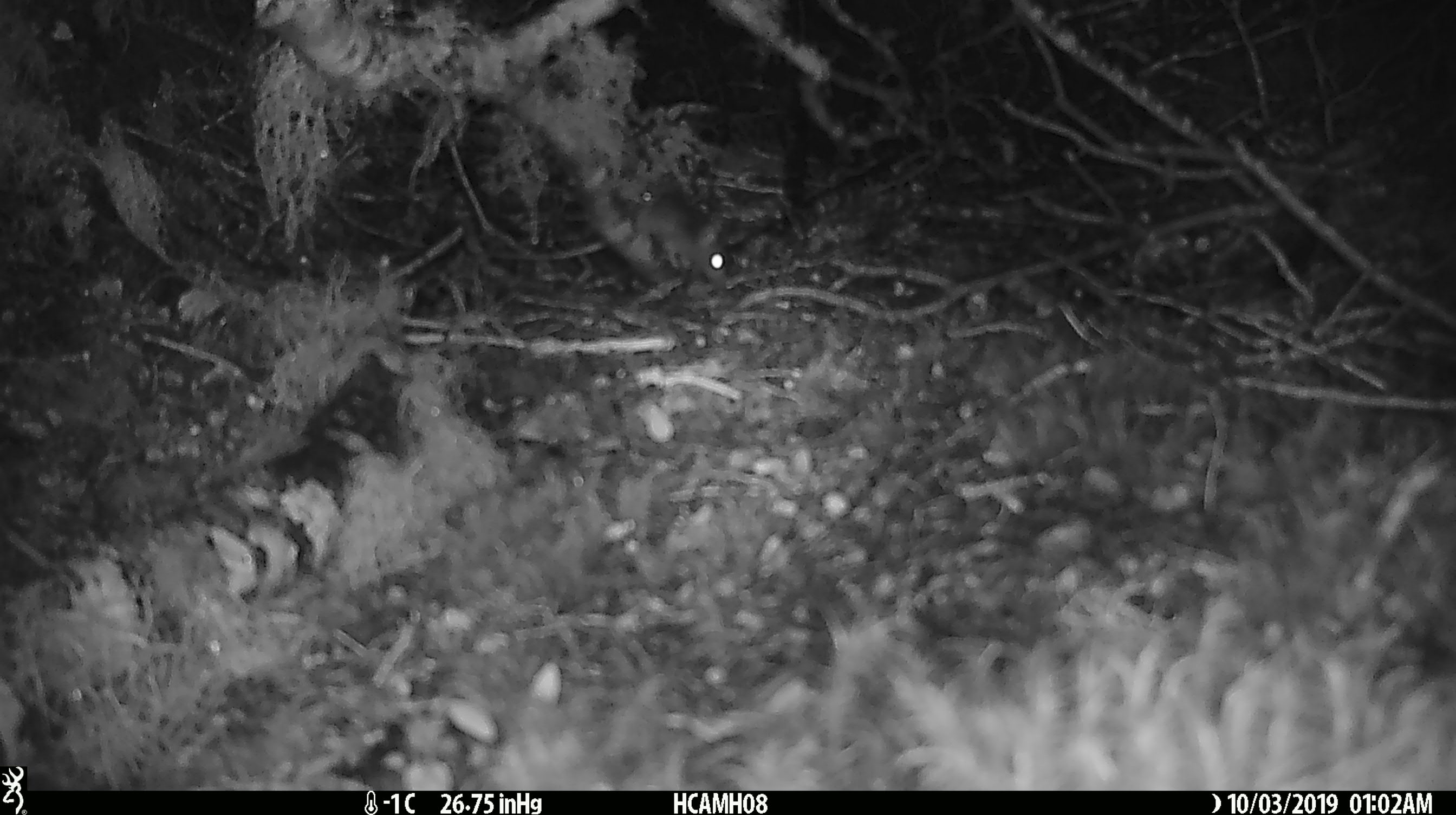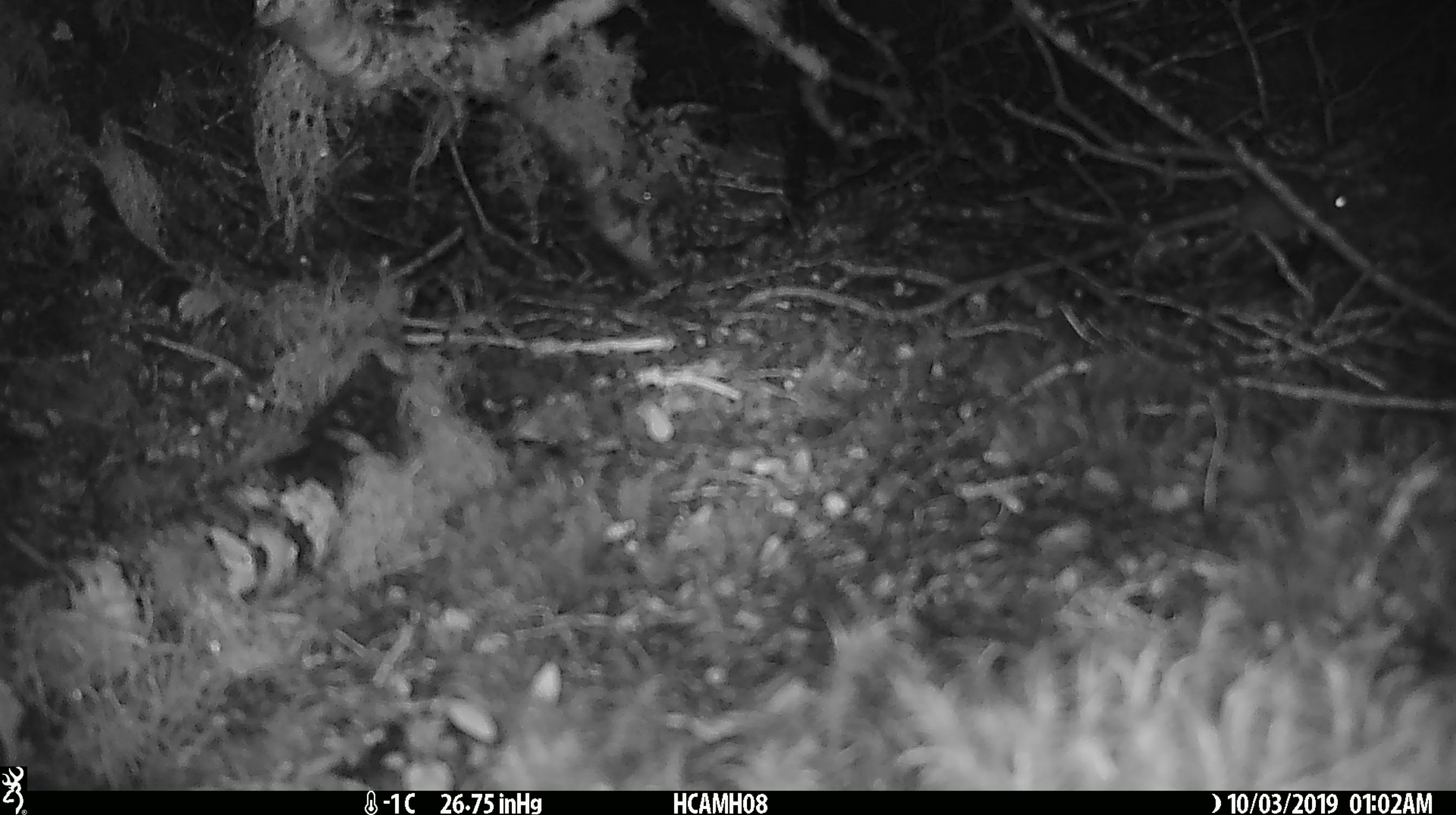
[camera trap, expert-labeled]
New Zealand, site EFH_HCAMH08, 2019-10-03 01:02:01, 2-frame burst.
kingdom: Animalia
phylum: Chordata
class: Mammalia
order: Rodentia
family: Muridae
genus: Mus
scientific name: Mus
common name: mouse